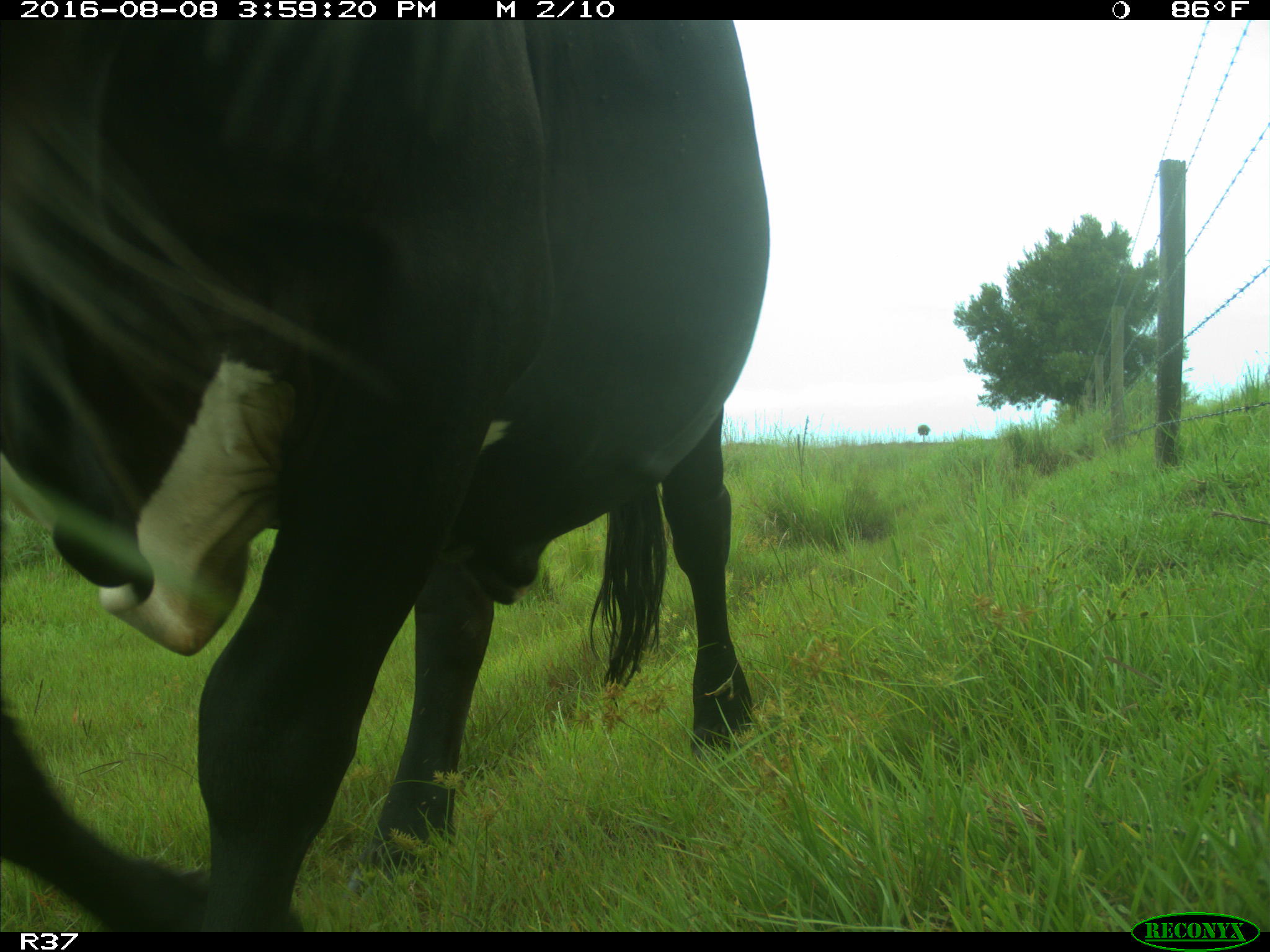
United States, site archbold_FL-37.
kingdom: Animalia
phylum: Chordata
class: Mammalia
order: Artiodactyla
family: Bovidae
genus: Bos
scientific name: Bos taurus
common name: domestic cow